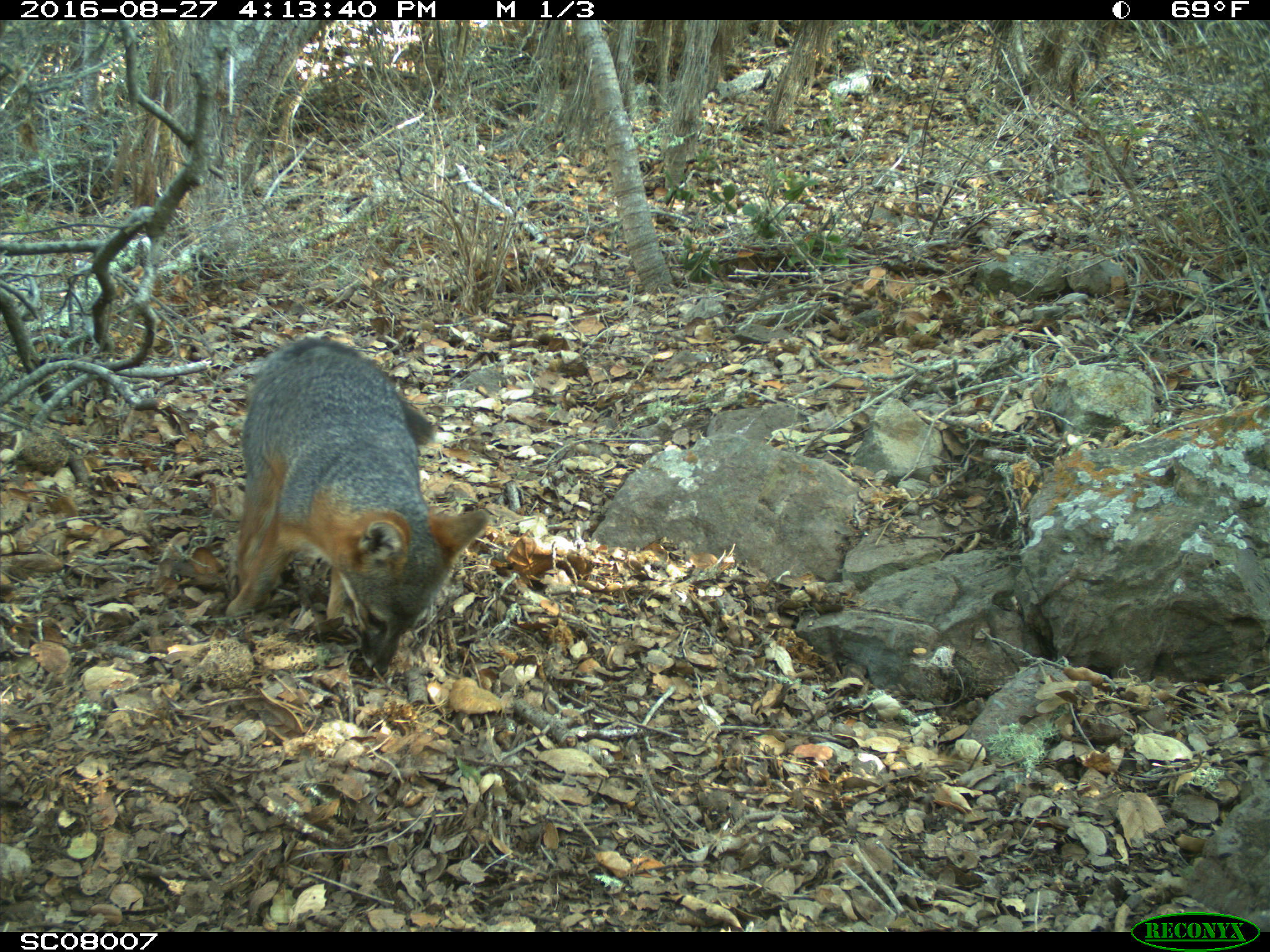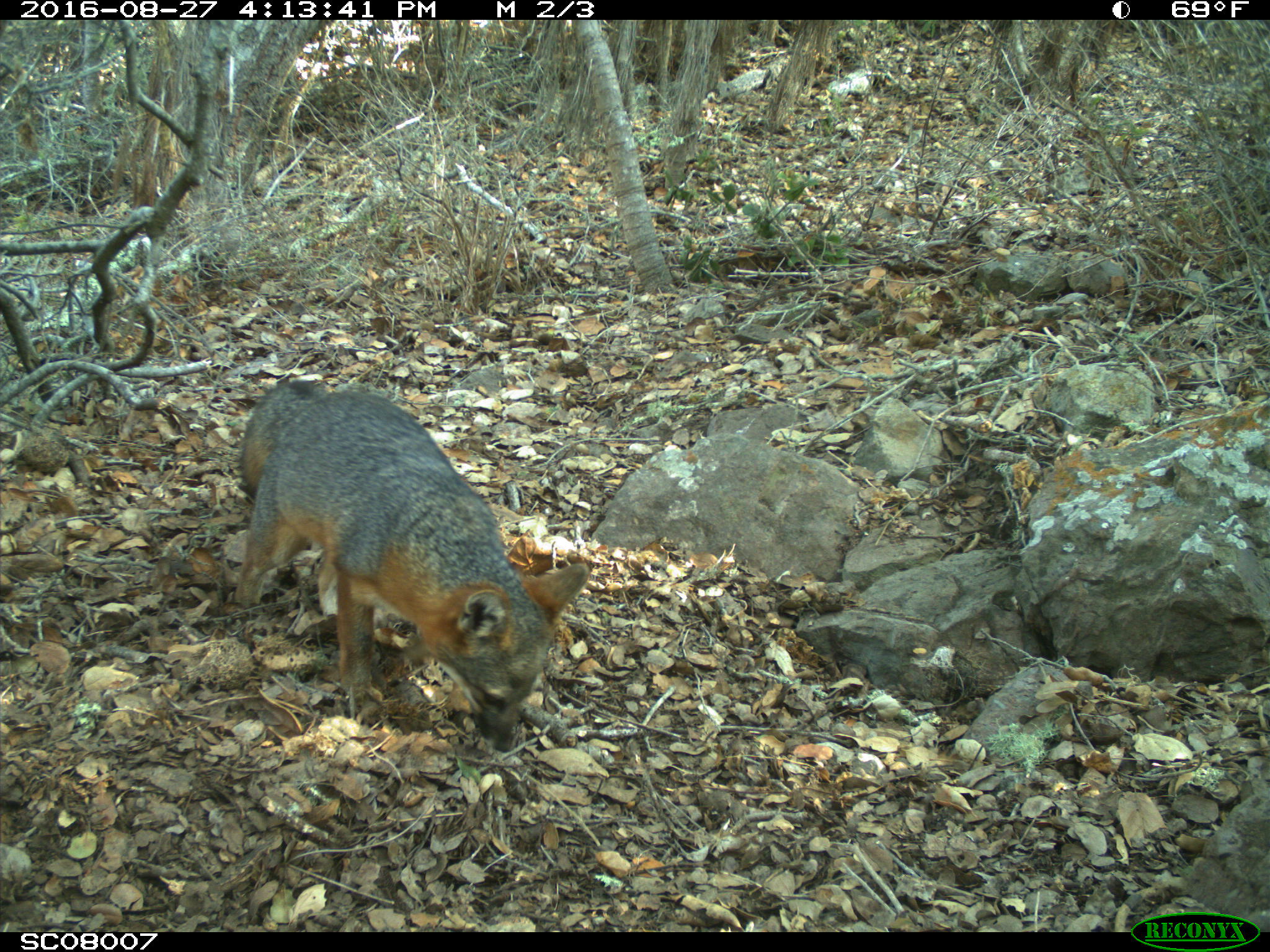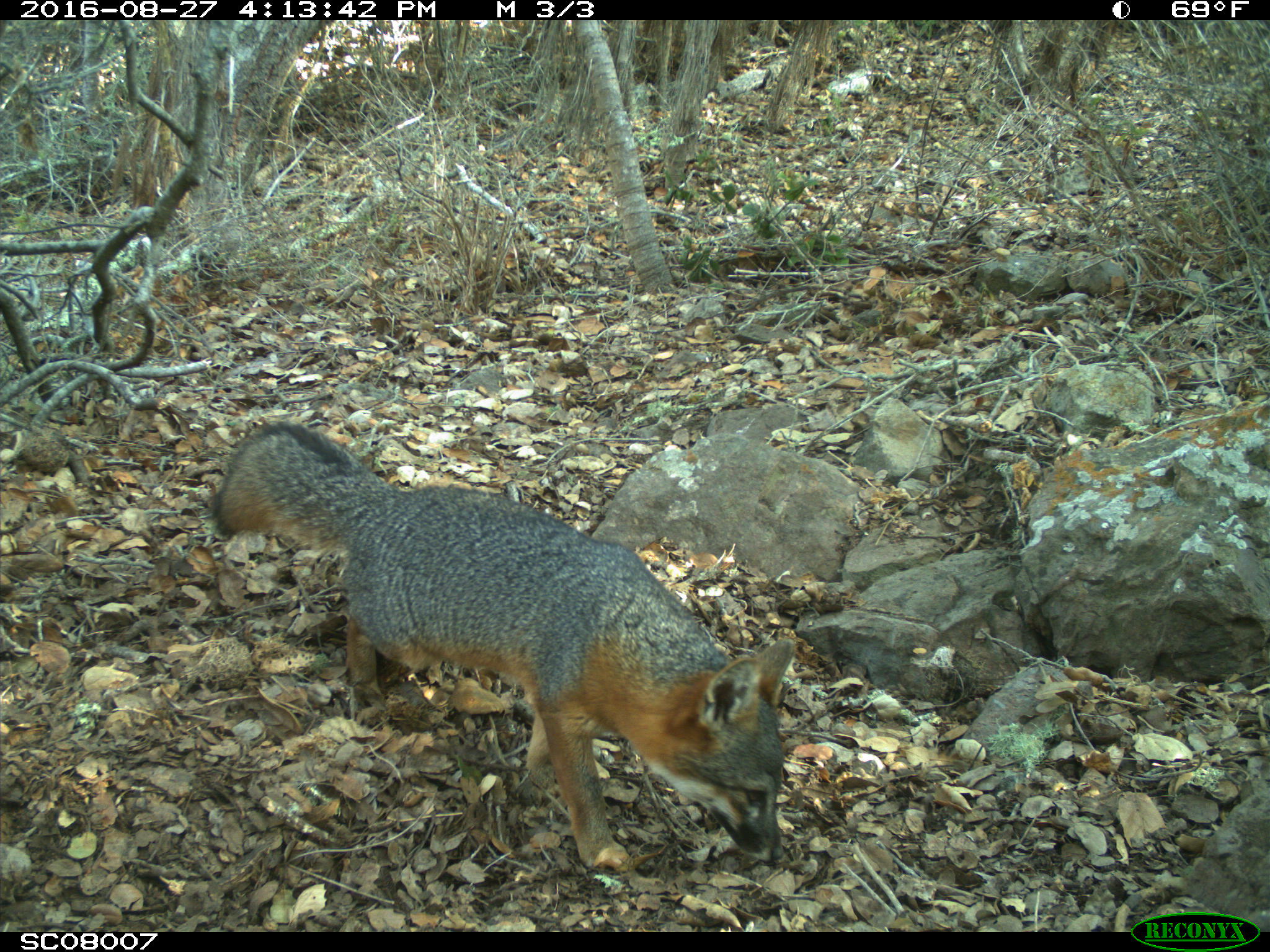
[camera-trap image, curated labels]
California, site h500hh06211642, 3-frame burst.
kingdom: Animalia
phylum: Chordata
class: Mammalia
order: Carnivora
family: Canidae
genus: Urocyon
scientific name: Urocyon littoralis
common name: island fox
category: fox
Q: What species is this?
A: Fox (island fox) (Urocyon littoralis).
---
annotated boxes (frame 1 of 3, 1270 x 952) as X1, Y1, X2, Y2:
fox: 225, 338, 488, 677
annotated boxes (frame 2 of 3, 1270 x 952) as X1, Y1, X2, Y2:
fox: 235, 377, 591, 752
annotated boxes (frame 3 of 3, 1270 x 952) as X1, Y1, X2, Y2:
fox: 207, 418, 796, 873